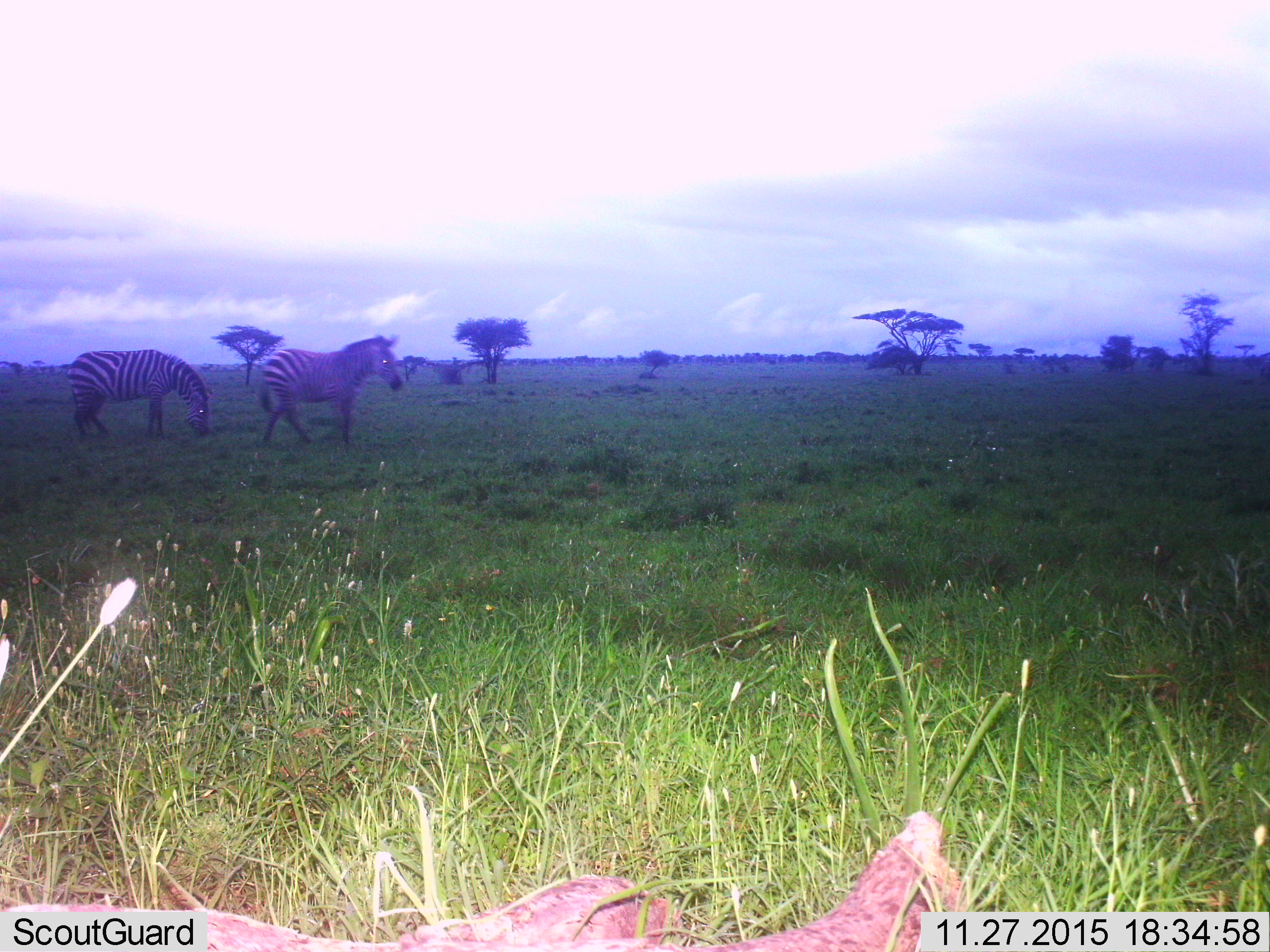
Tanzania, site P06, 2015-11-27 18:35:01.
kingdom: Animalia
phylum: Chordata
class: Mammalia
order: Perissodactyla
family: Equidae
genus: Equus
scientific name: Equus quagga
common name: plains zebra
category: zebra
Zebra (plains zebra) (Equus quagga), count 2. Behavior (volunteer vote fractions): standing 30%, resting 0%, moving 80%, interacting 0%. Young present (vote fraction): 0%. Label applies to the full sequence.